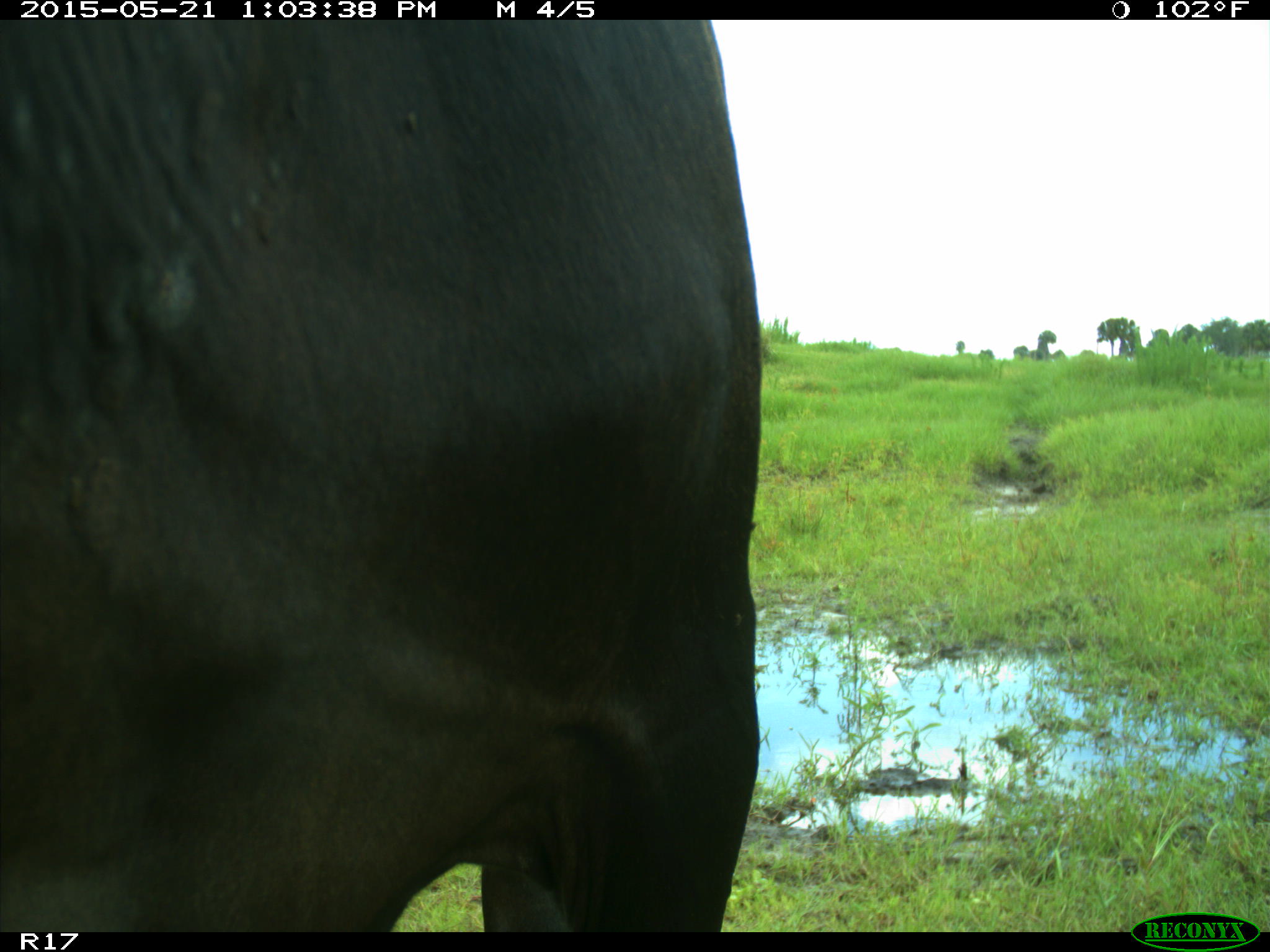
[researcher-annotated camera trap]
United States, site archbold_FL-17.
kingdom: Animalia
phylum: Chordata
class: Mammalia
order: Artiodactyla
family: Bovidae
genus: Bos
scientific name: Bos taurus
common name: domestic cow